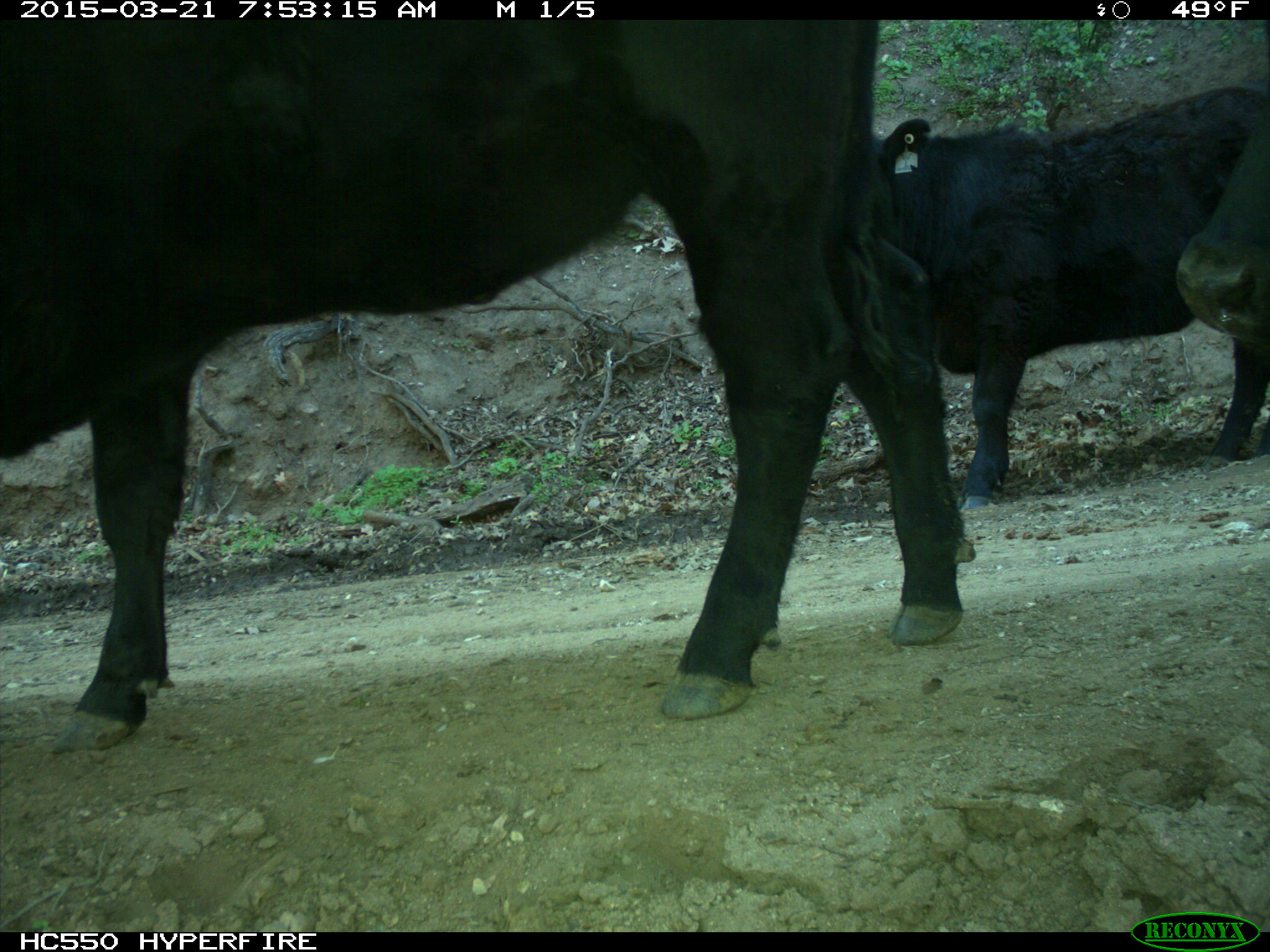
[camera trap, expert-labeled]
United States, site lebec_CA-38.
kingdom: Animalia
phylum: Chordata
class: Mammalia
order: Artiodactyla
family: Bovidae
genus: Bos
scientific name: Bos taurus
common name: domestic cow